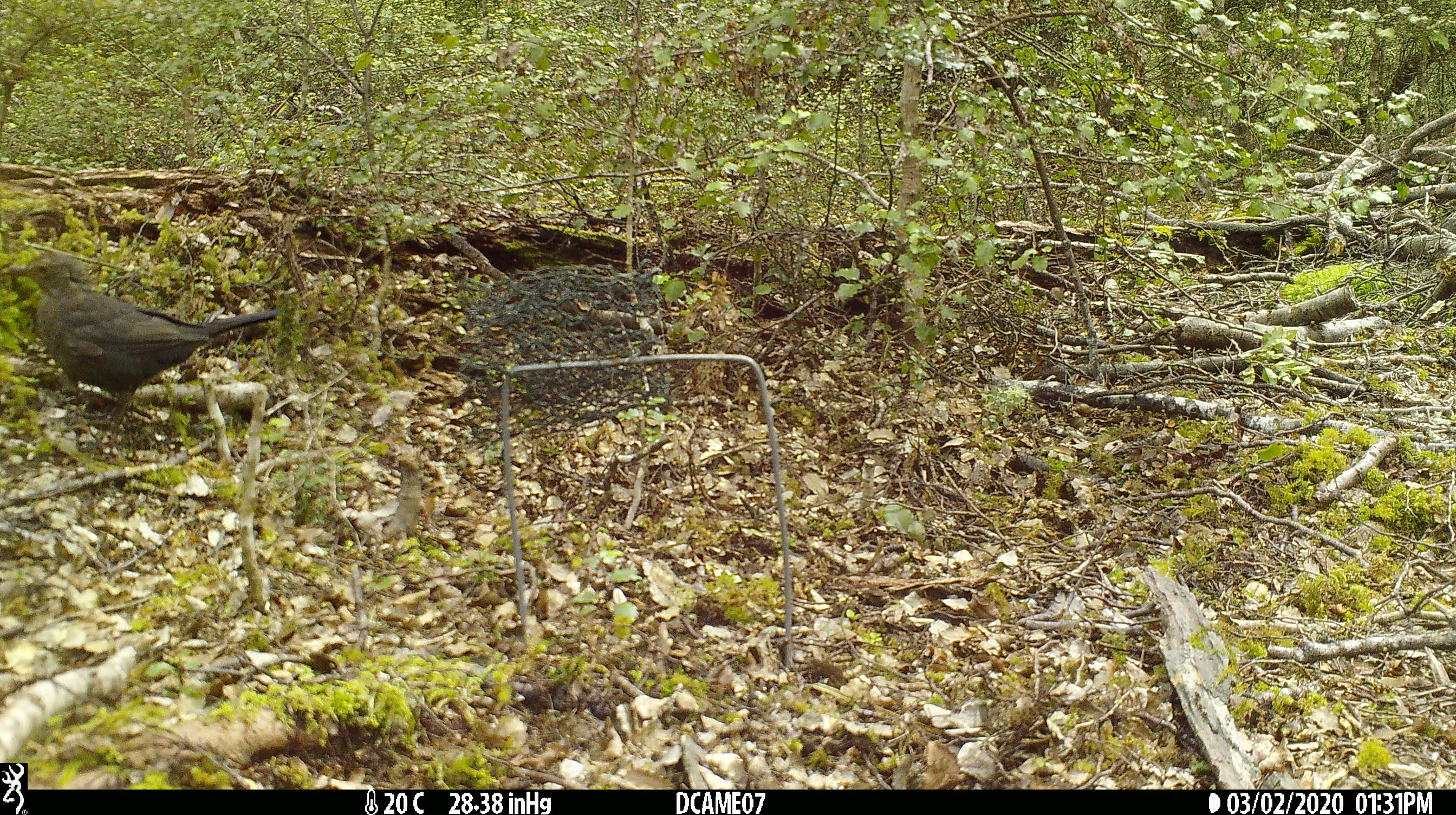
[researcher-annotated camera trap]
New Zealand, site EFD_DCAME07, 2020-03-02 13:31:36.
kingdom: Animalia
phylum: Chordata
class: Aves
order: Passeriformes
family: Turdidae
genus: Turdus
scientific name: Turdus merula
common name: eurasian blackbird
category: blackbird